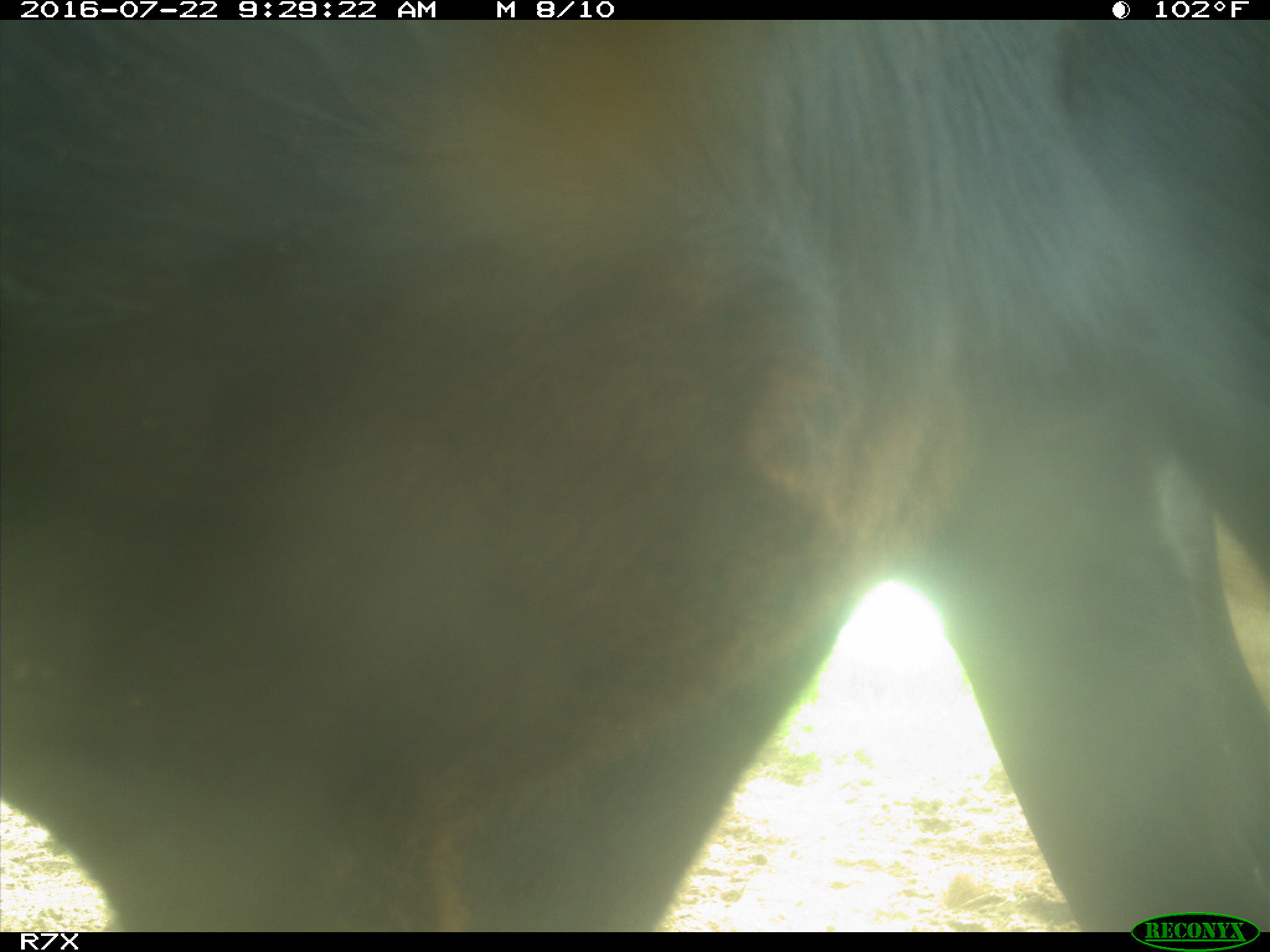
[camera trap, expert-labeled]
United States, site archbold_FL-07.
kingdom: Animalia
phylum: Chordata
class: Mammalia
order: Artiodactyla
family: Bovidae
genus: Bos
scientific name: Bos taurus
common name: domestic cow